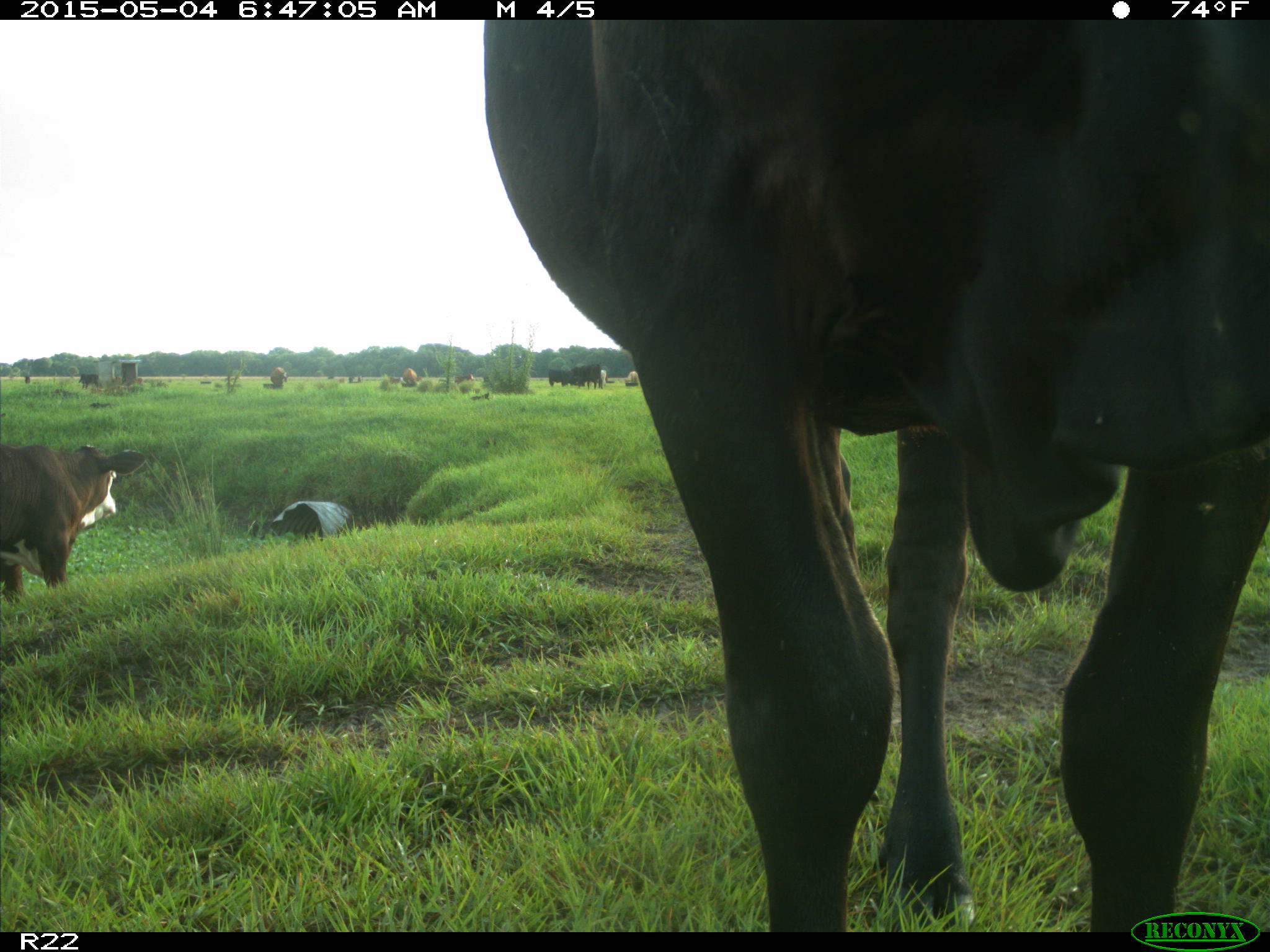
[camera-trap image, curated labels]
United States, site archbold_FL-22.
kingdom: Animalia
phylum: Chordata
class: Mammalia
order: Artiodactyla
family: Bovidae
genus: Bos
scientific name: Bos taurus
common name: domestic cow